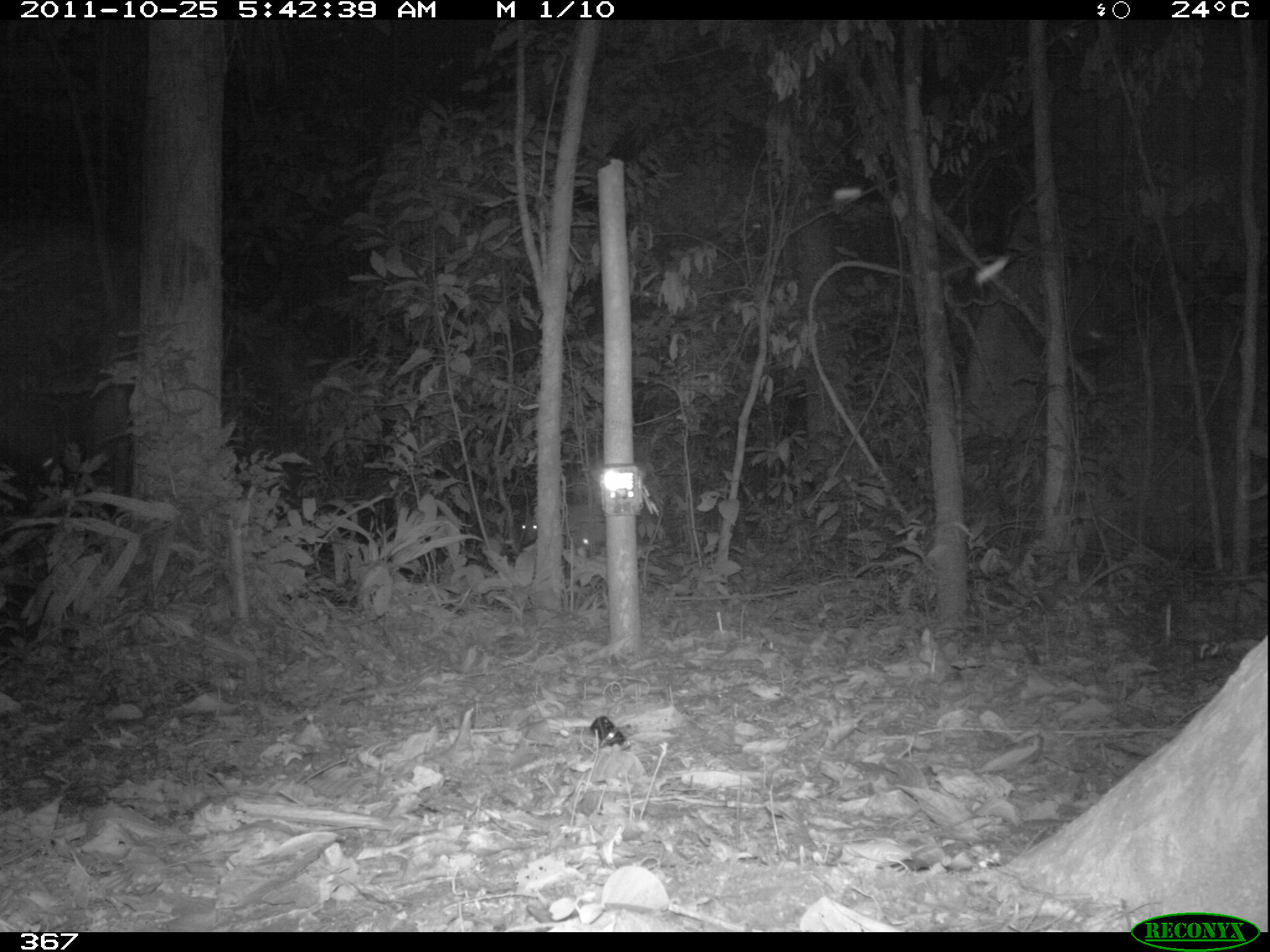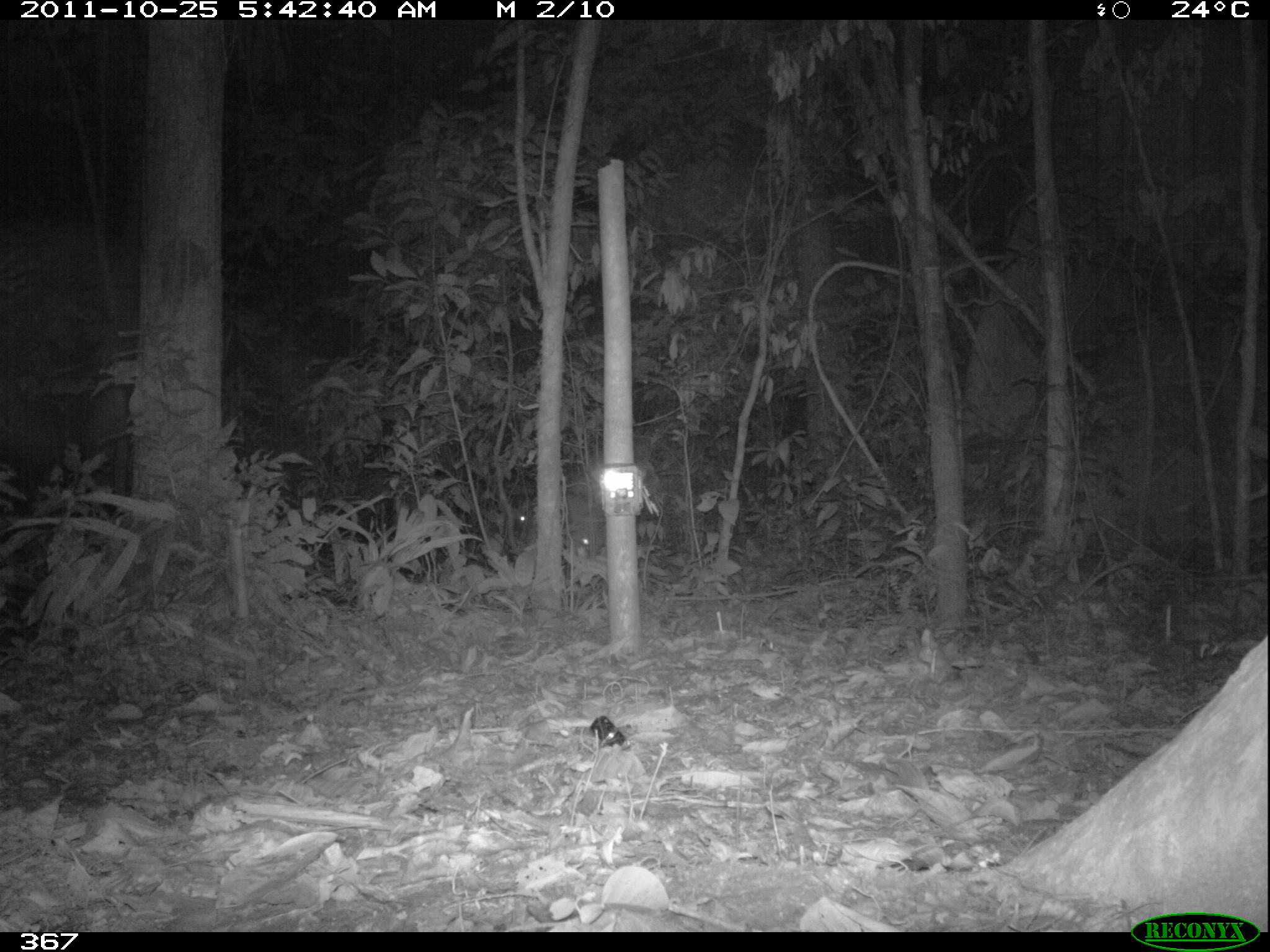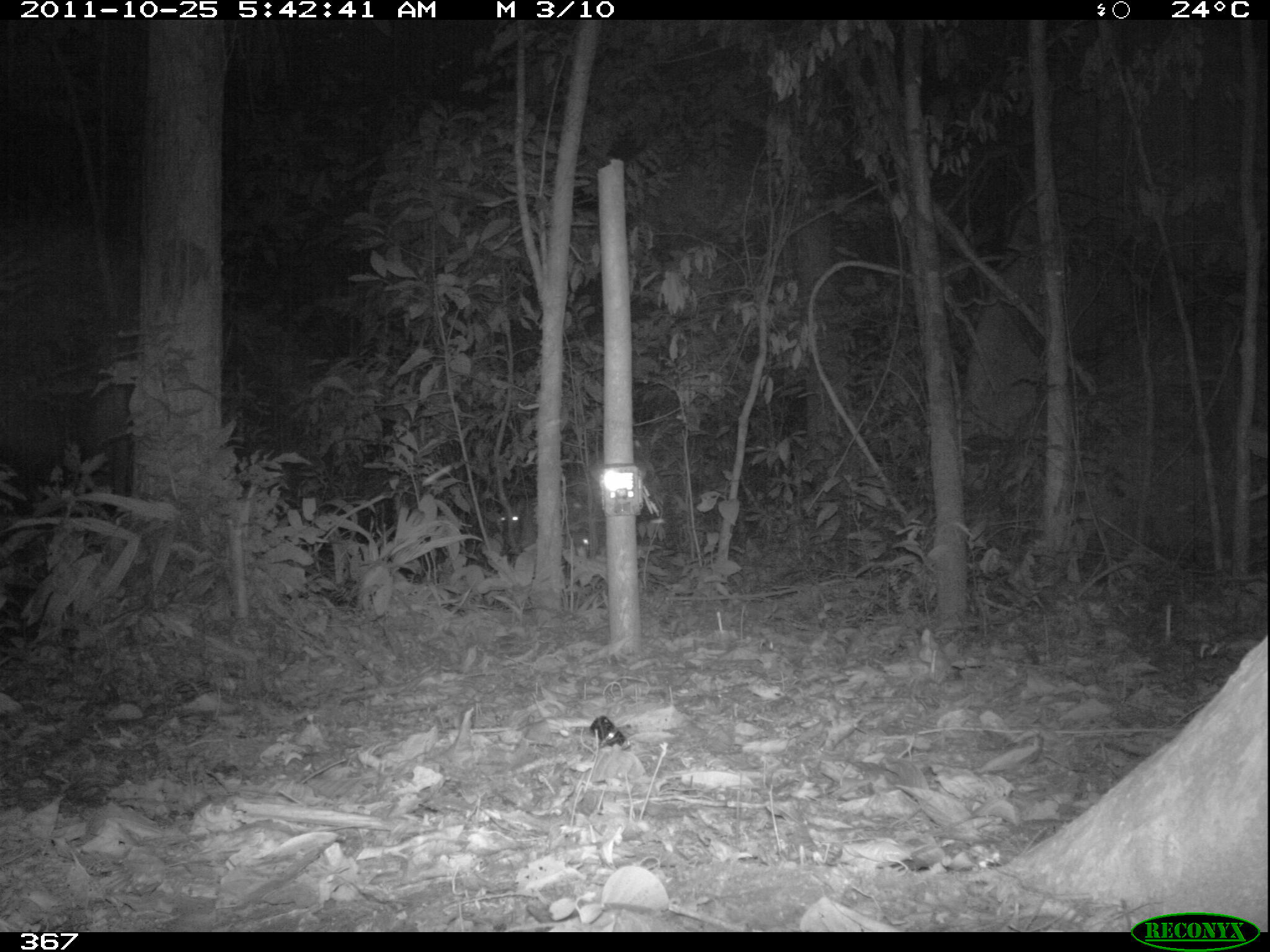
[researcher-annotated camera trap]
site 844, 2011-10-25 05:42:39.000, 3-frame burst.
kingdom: Animalia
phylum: Chordata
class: Mammalia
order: Artiodactyla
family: Cervidae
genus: Mazama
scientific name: Mazama americana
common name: red brocket